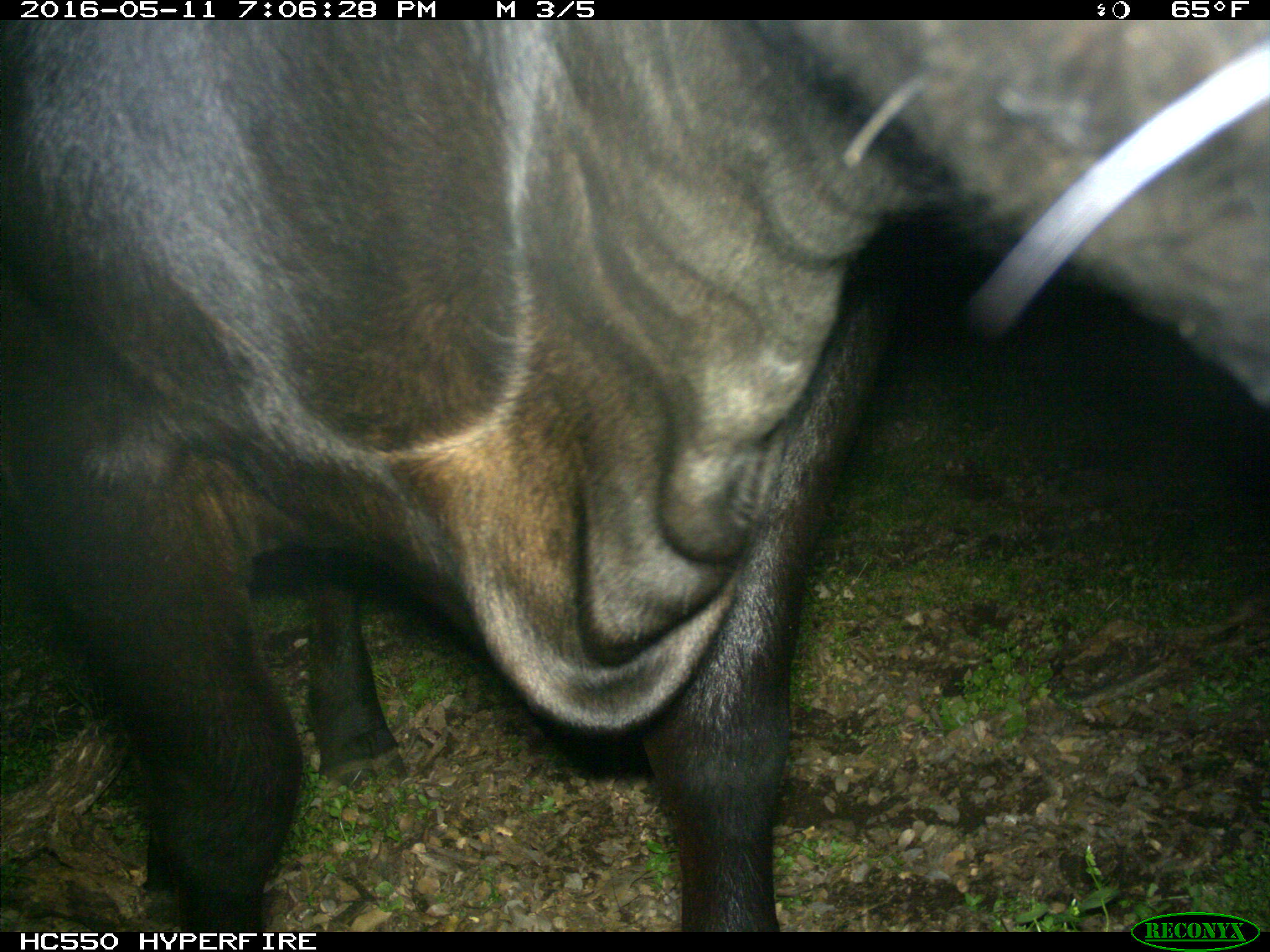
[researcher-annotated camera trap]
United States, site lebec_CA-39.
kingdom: Animalia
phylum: Chordata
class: Mammalia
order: Artiodactyla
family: Bovidae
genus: Bos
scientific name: Bos taurus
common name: domestic cow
Bos taurus (domestic cow).